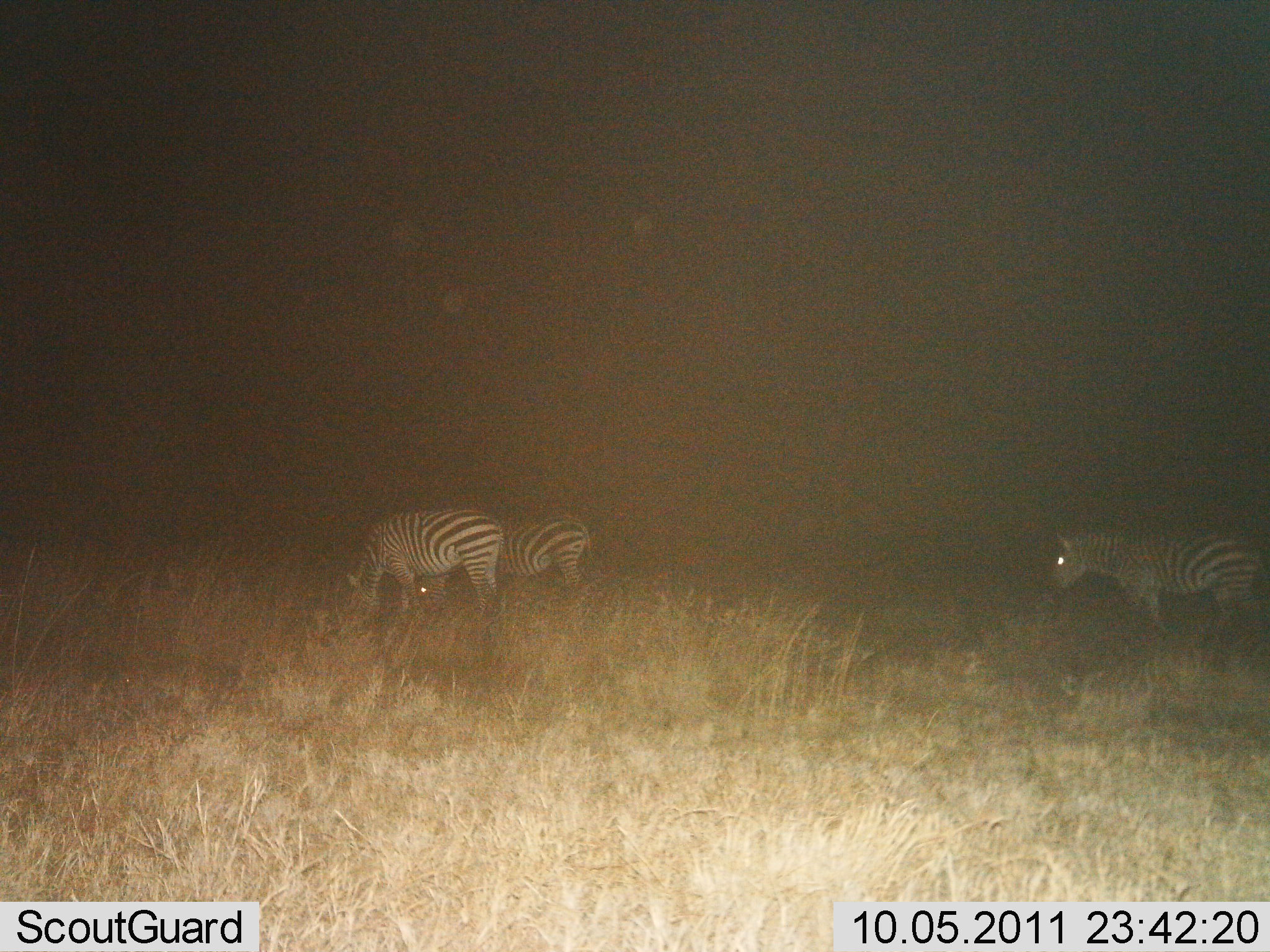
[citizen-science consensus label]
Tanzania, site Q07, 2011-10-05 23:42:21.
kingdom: Animalia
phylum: Chordata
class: Mammalia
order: Perissodactyla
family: Equidae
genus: Equus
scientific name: Equus quagga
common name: plains zebra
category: zebra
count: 3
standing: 42%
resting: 0%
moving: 8%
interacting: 0%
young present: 0%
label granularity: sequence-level